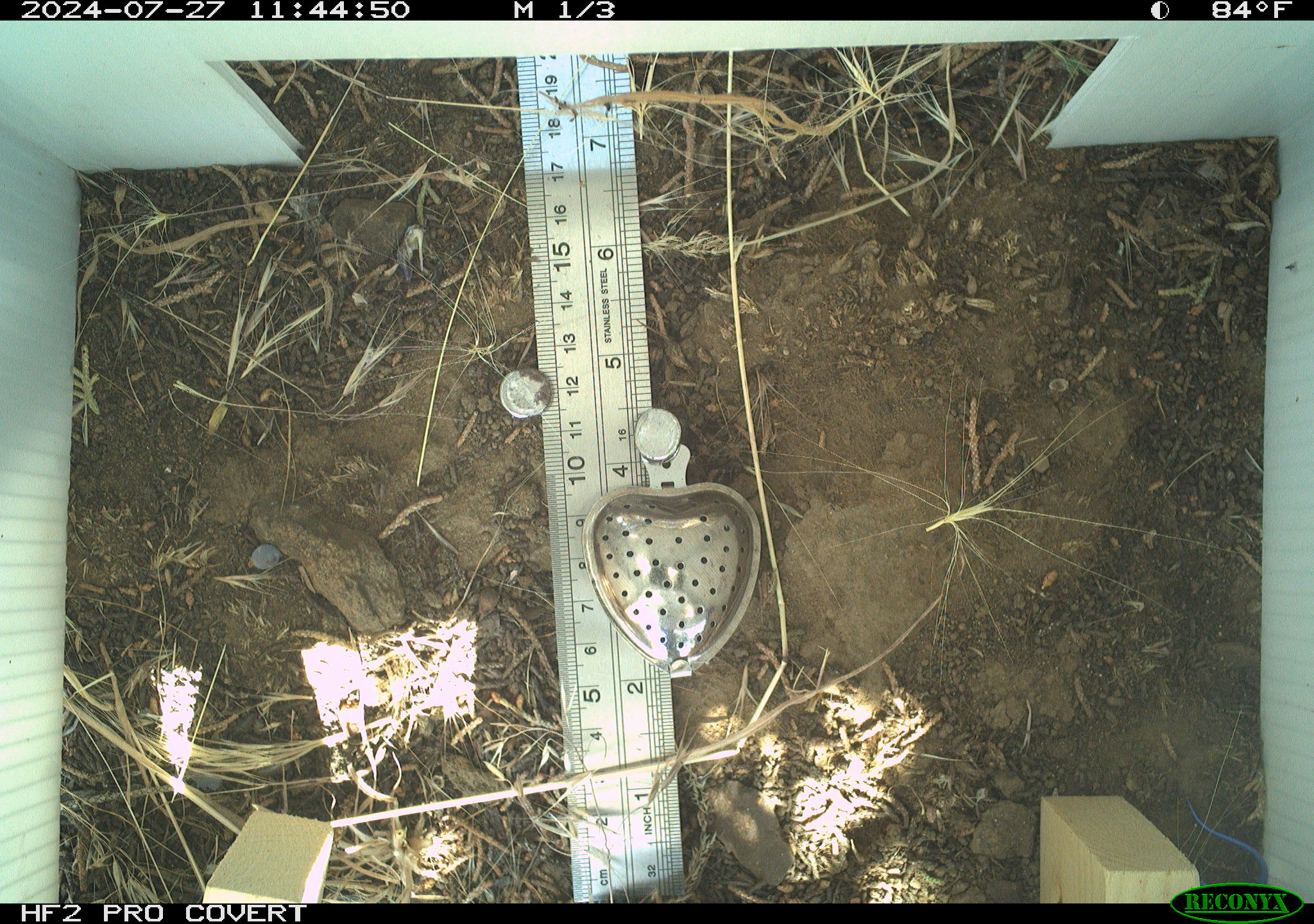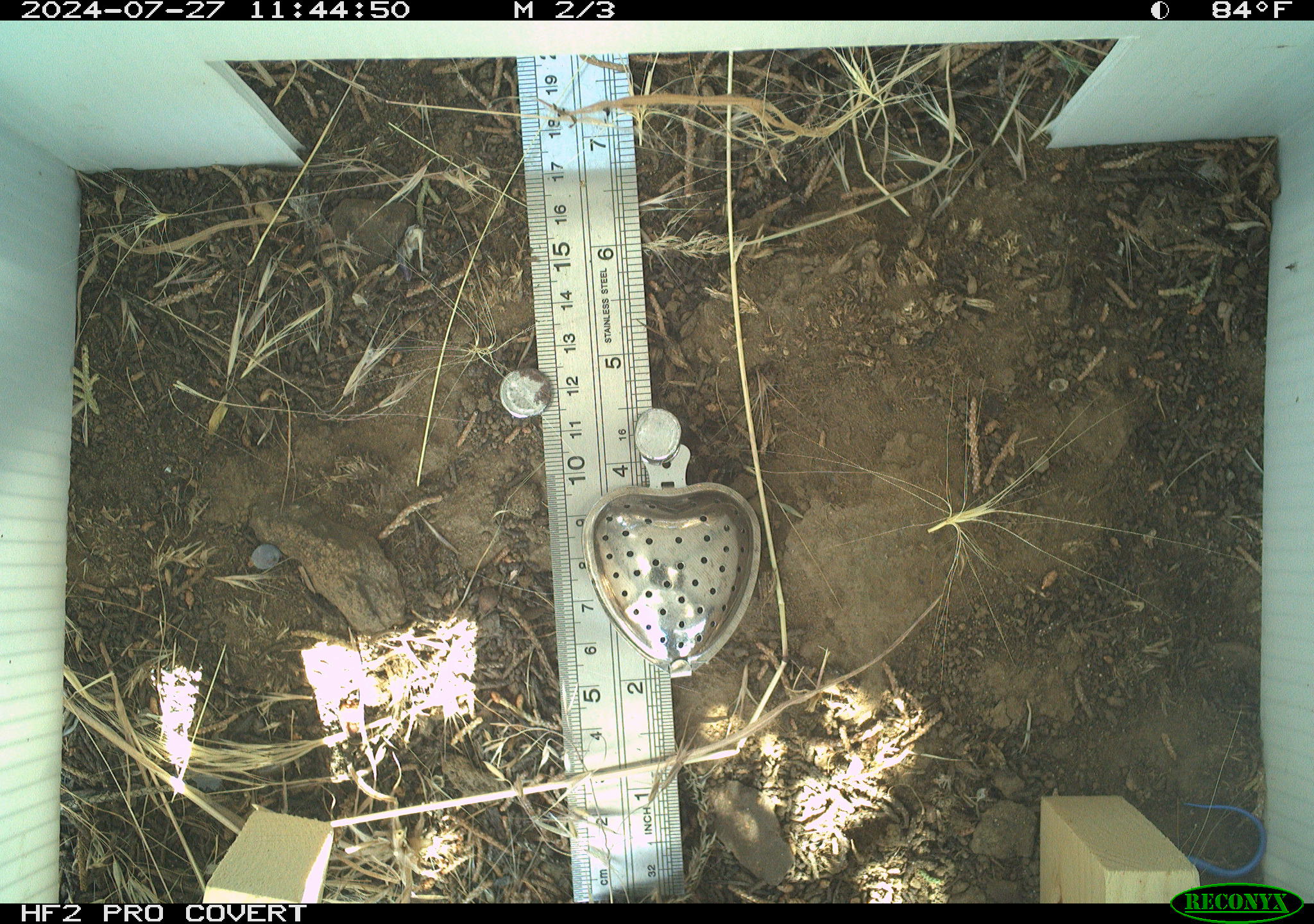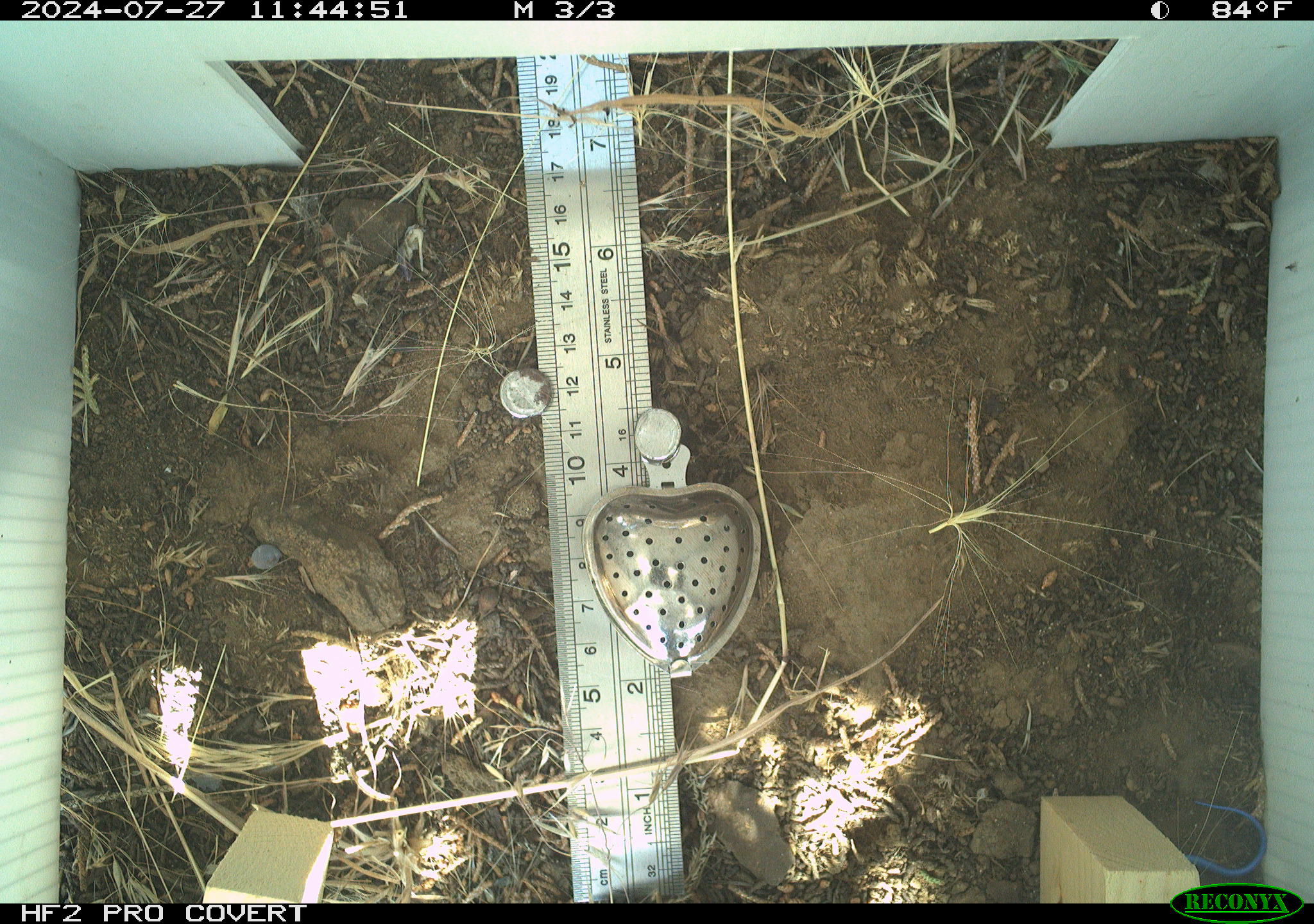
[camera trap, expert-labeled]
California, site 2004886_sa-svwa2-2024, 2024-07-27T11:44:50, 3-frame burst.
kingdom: Animalia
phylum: Chordata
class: Reptilia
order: Squamata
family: Scincidae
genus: Plestiodon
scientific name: Plestiodon skiltonianus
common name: western skink